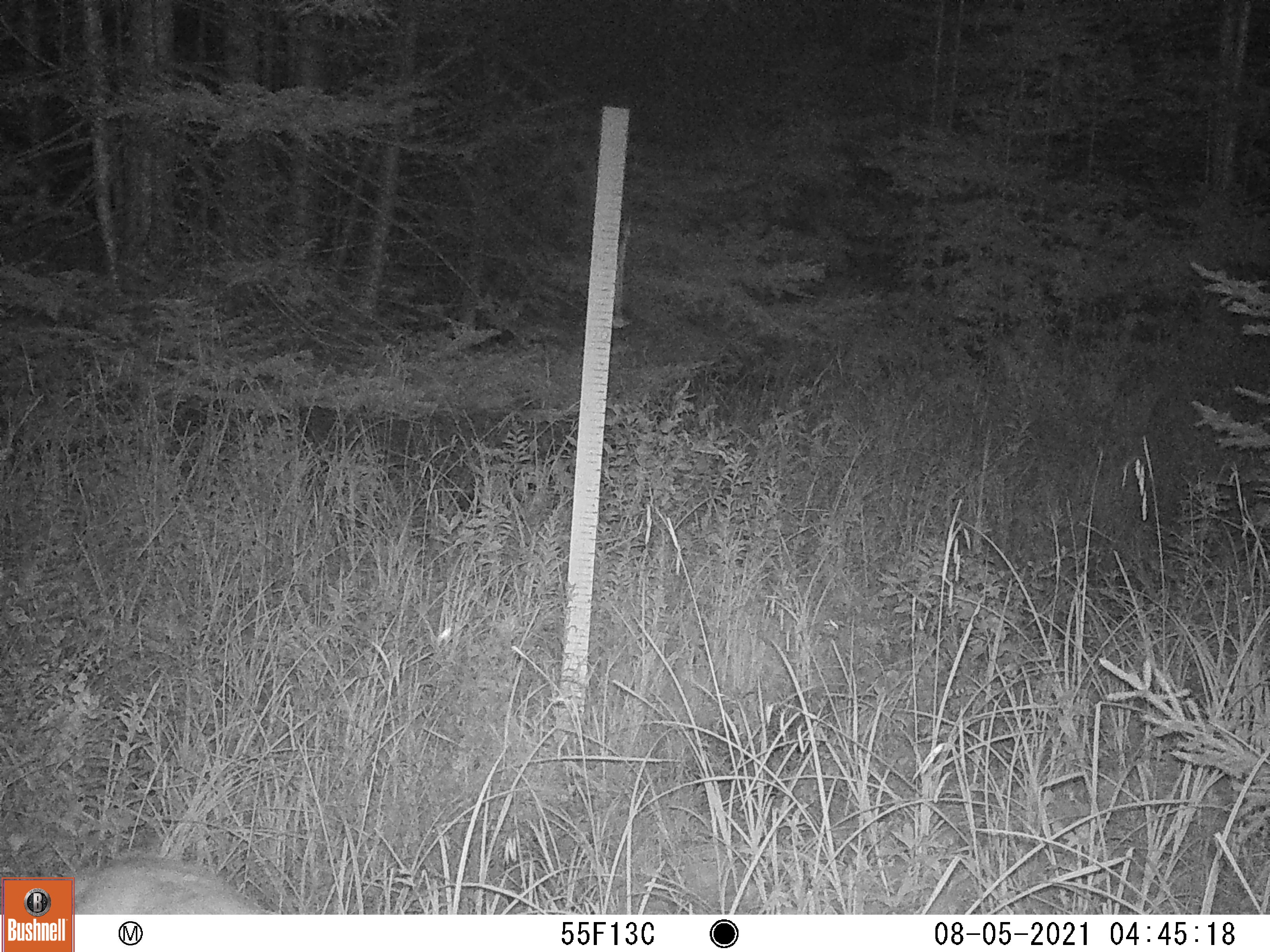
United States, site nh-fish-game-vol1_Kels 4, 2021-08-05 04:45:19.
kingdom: Animalia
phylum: Chordata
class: Mammalia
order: Artiodactyla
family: Cervidae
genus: Odocoileus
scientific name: Odocoileus virginianus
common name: white-tailed deer